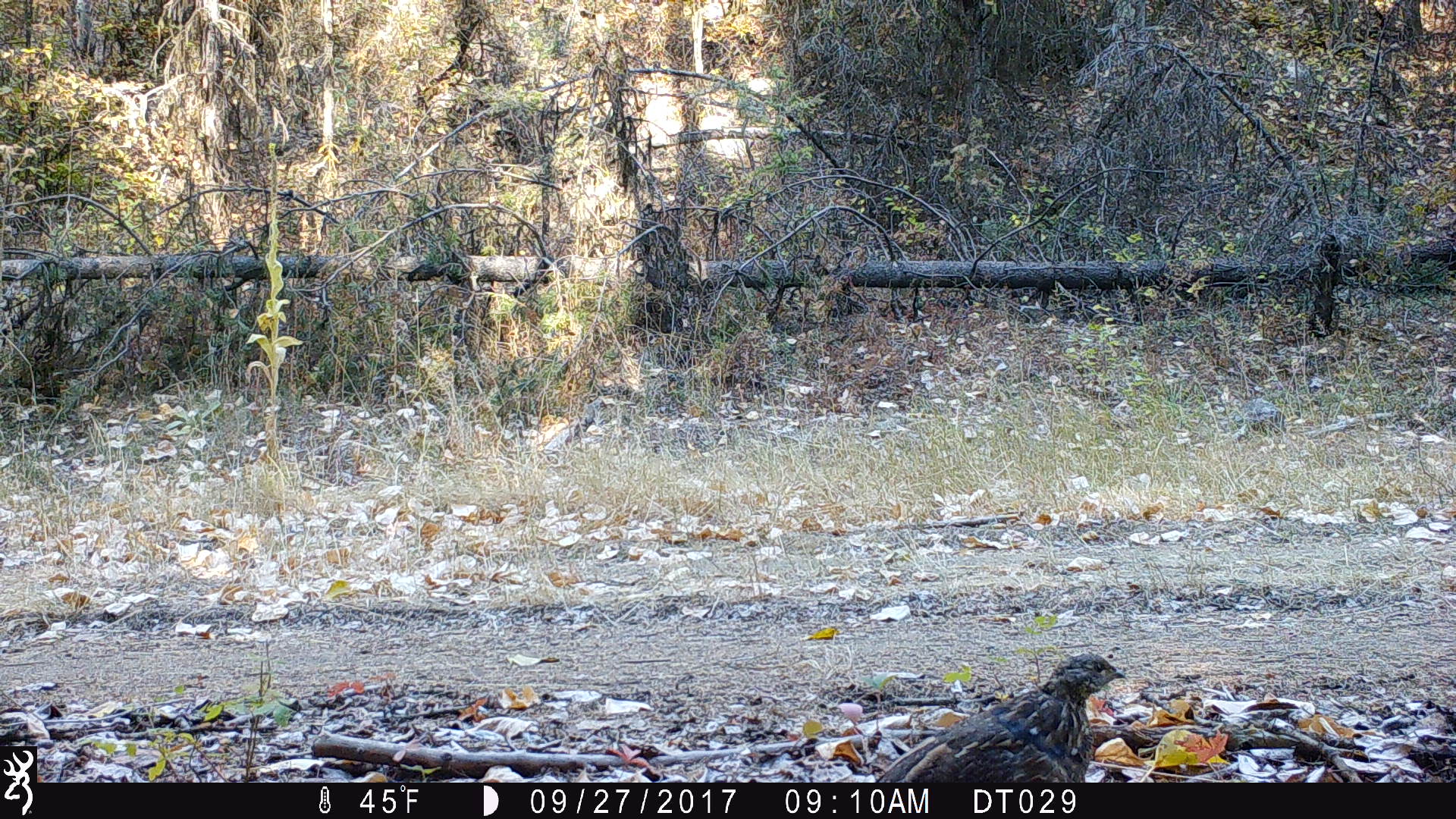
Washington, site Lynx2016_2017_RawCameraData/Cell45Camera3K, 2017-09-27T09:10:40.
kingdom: Animalia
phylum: Chordata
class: Aves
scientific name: Aves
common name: birds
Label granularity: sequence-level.